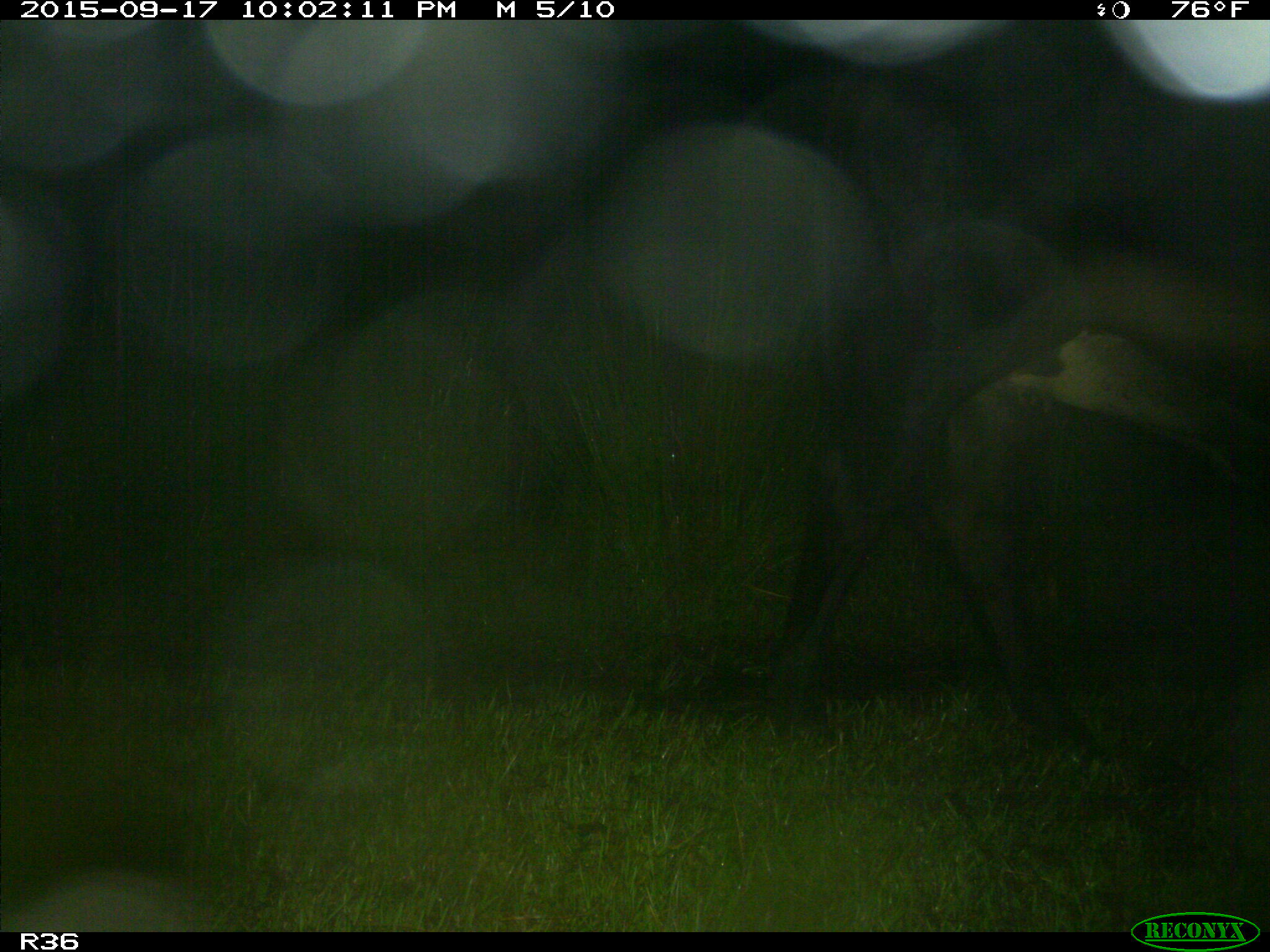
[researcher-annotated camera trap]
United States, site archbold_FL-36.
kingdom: Animalia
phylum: Chordata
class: Mammalia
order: Artiodactyla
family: Bovidae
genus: Bos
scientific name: Bos taurus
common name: domestic cow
Bos taurus (domestic cow).